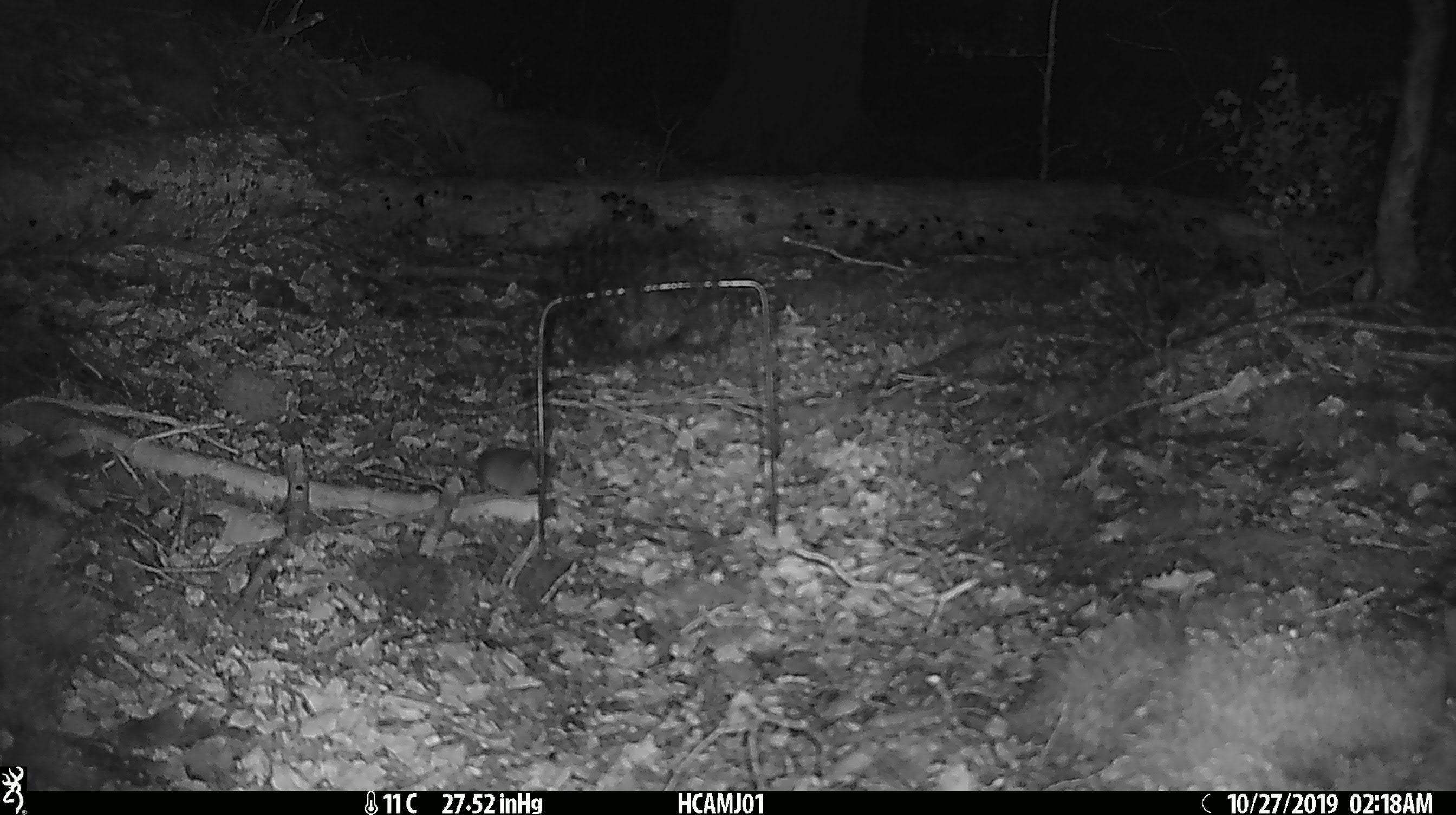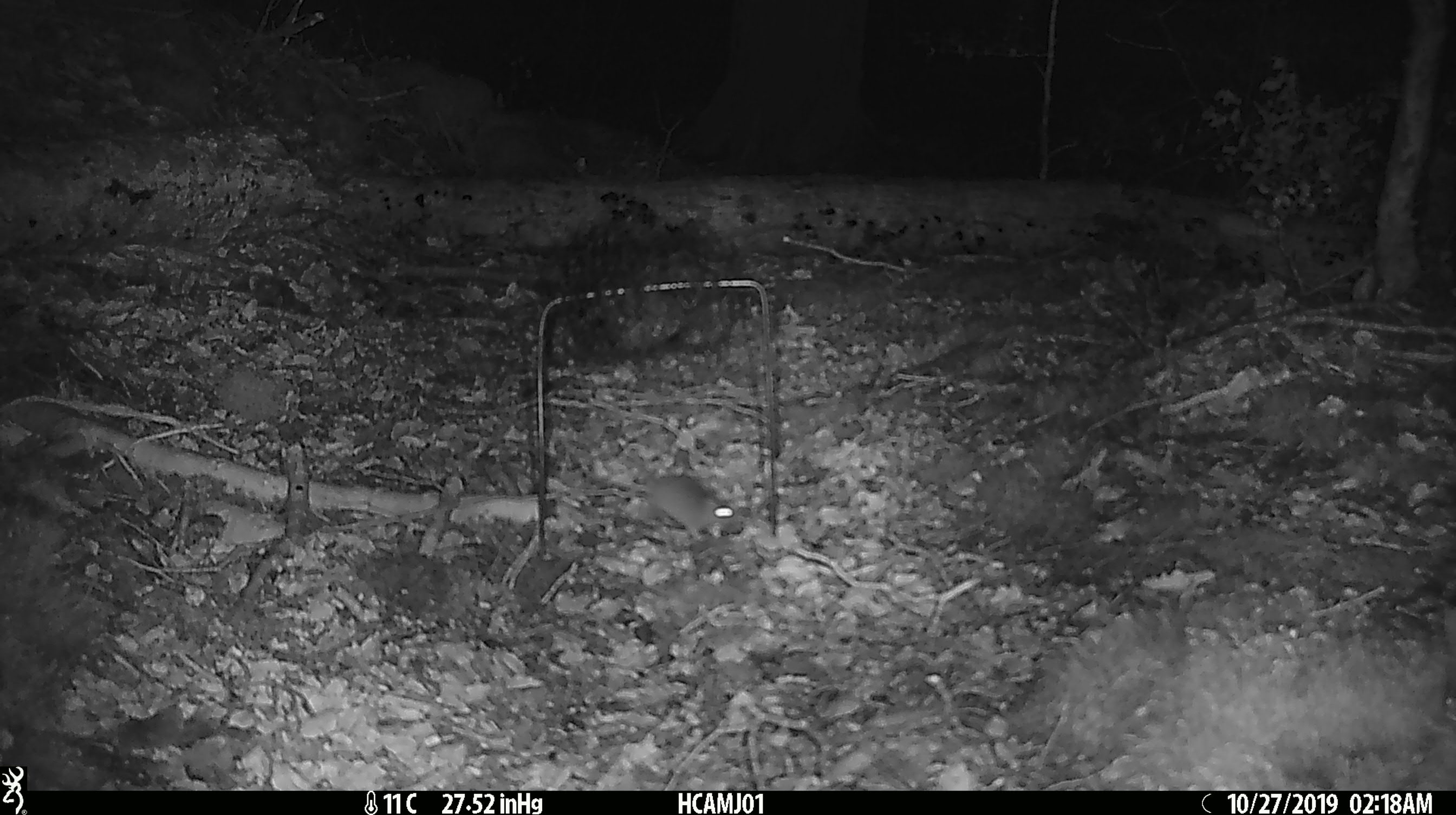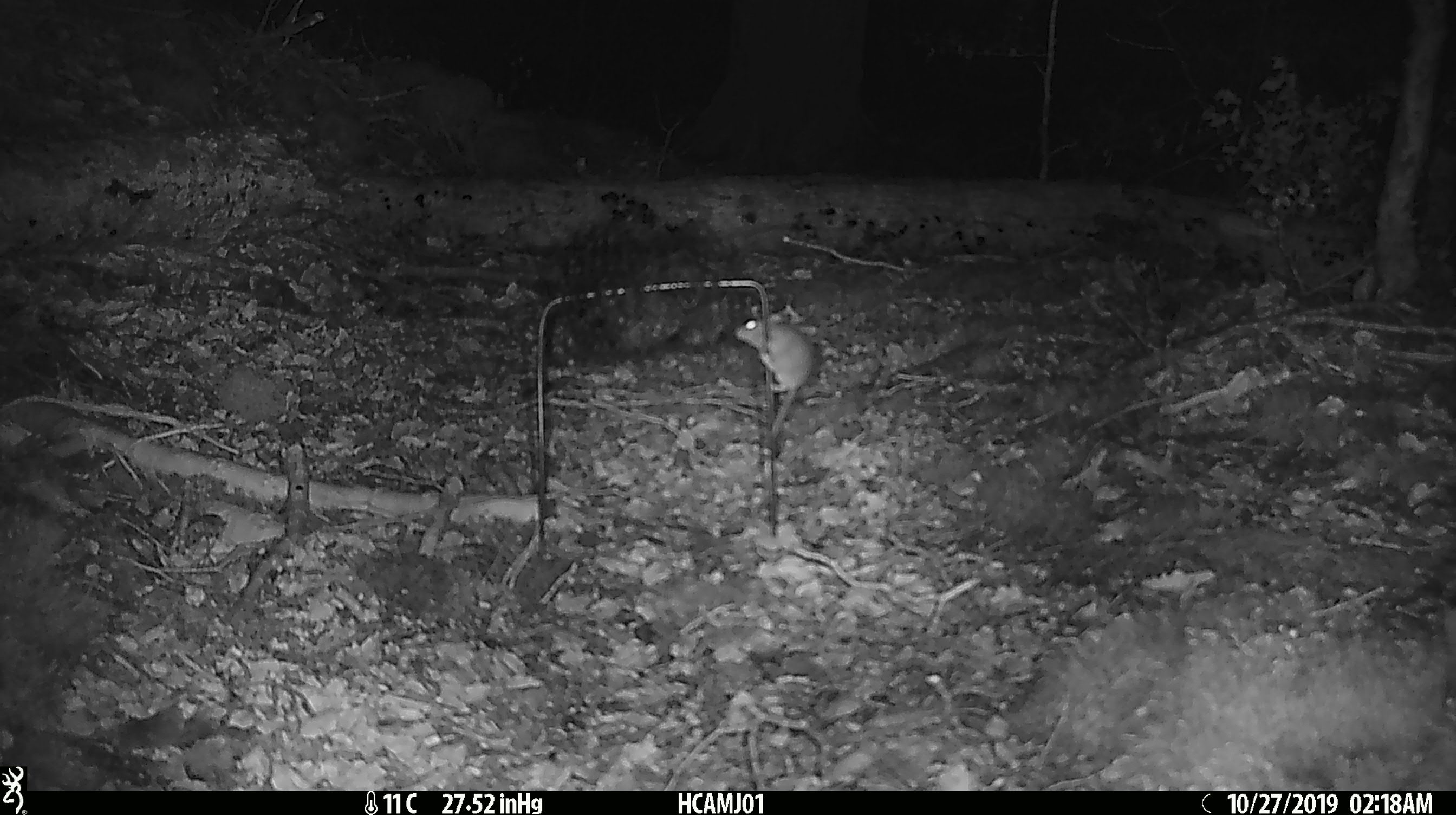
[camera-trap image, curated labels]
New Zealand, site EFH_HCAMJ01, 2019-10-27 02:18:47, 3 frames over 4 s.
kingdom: Animalia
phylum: Chordata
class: Mammalia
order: Rodentia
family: Muridae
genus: Mus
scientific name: Mus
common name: mouse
Mouse (Mus).